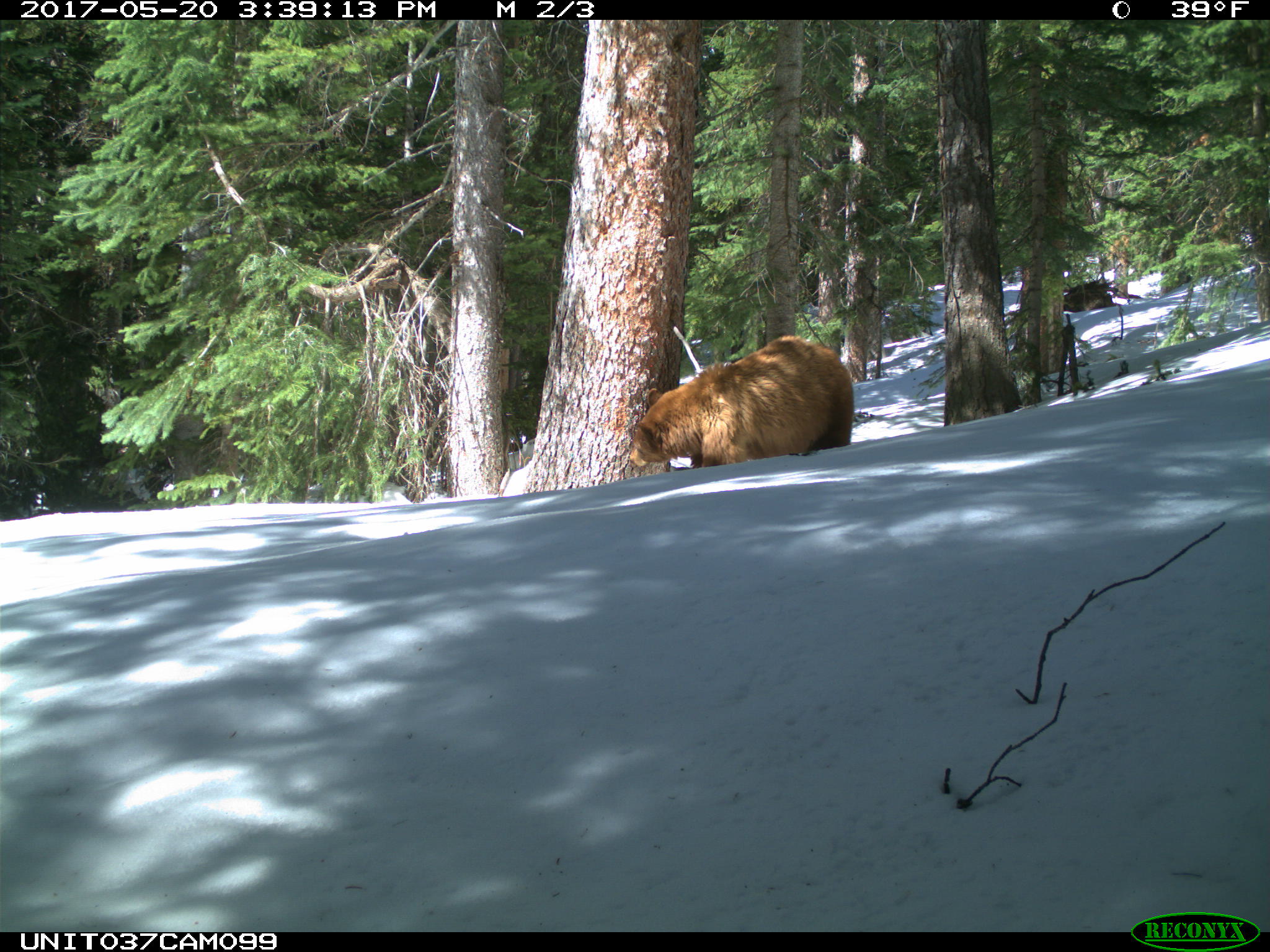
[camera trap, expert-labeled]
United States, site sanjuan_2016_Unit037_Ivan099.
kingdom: Animalia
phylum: Chordata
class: Mammalia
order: Carnivora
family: Ursidae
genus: Ursus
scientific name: Ursus americanus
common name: american black bear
Ursus americanus (american black bear).